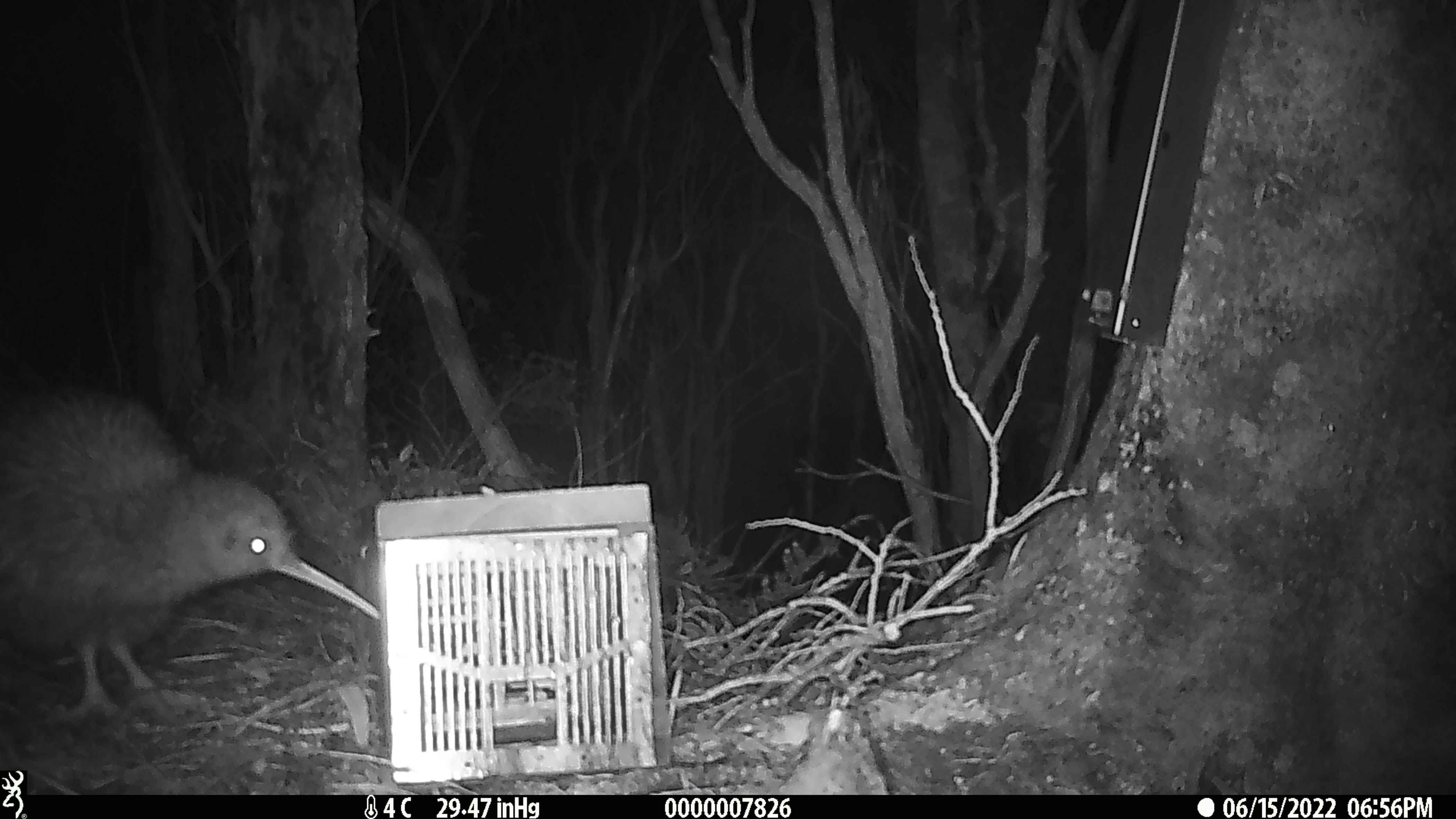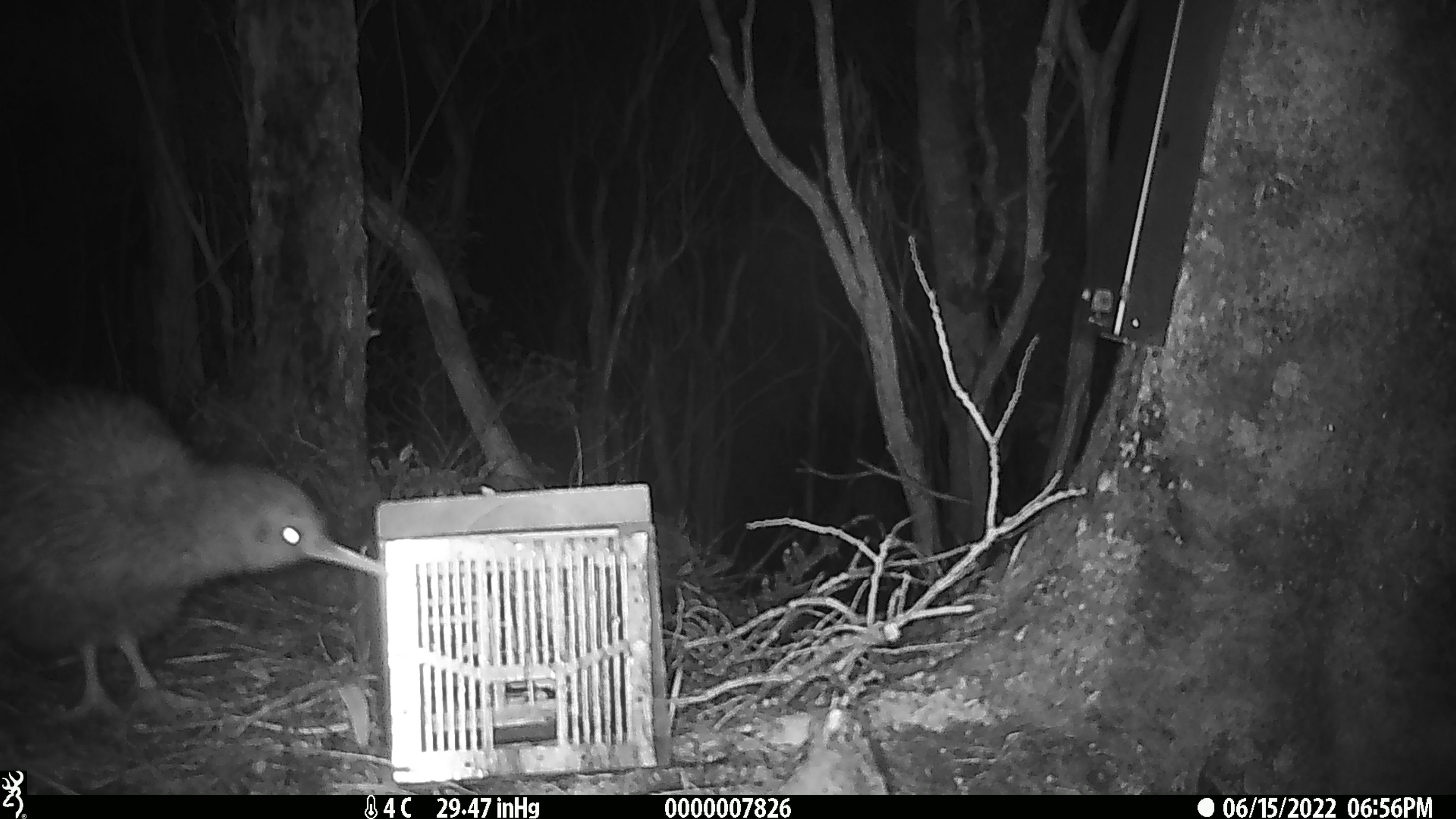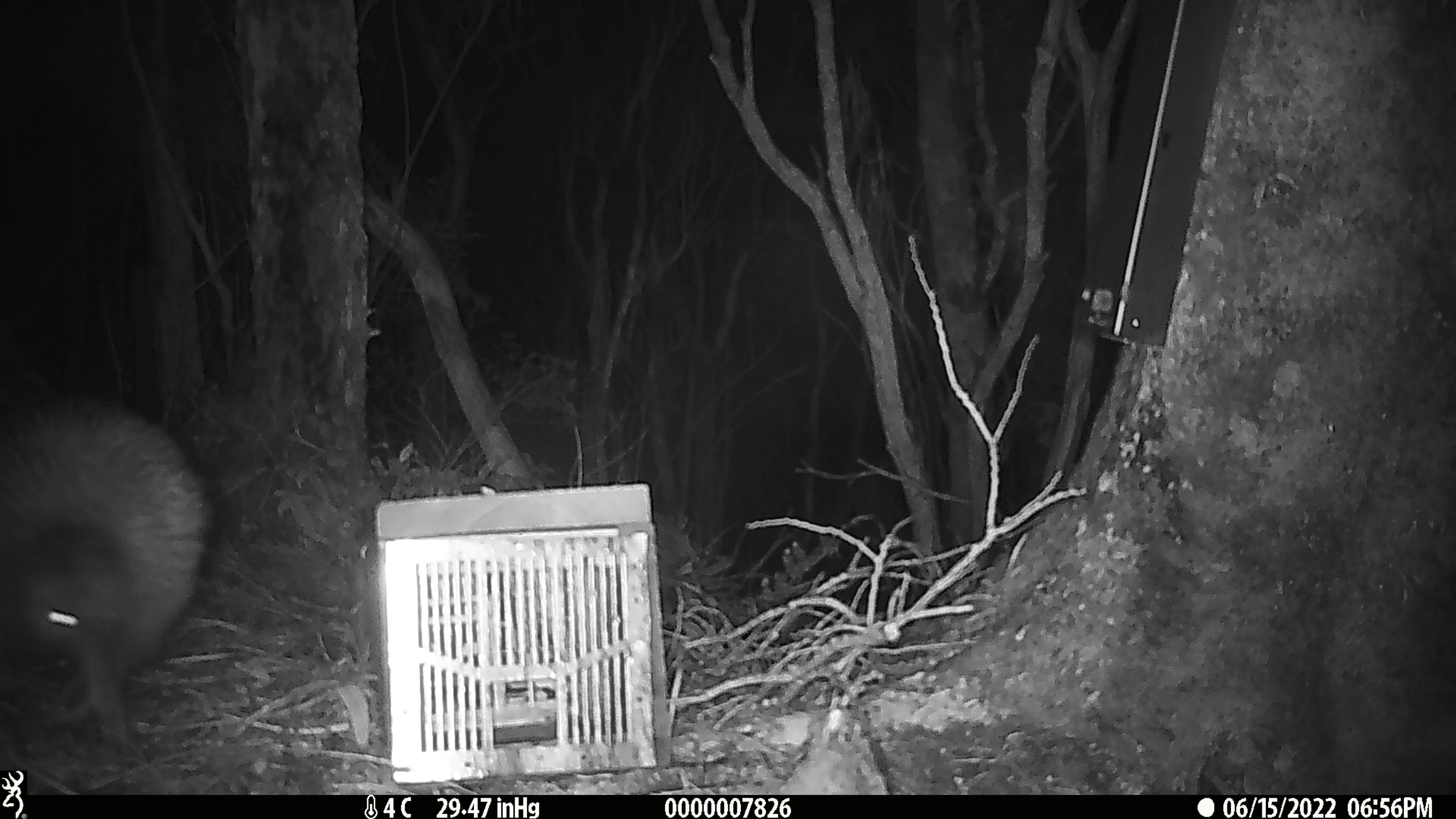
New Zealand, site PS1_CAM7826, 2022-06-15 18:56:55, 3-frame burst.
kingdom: Animalia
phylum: Chordata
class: Aves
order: Apterygiformes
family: Apterygidae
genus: Apteryx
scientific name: Apteryx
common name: kiwi